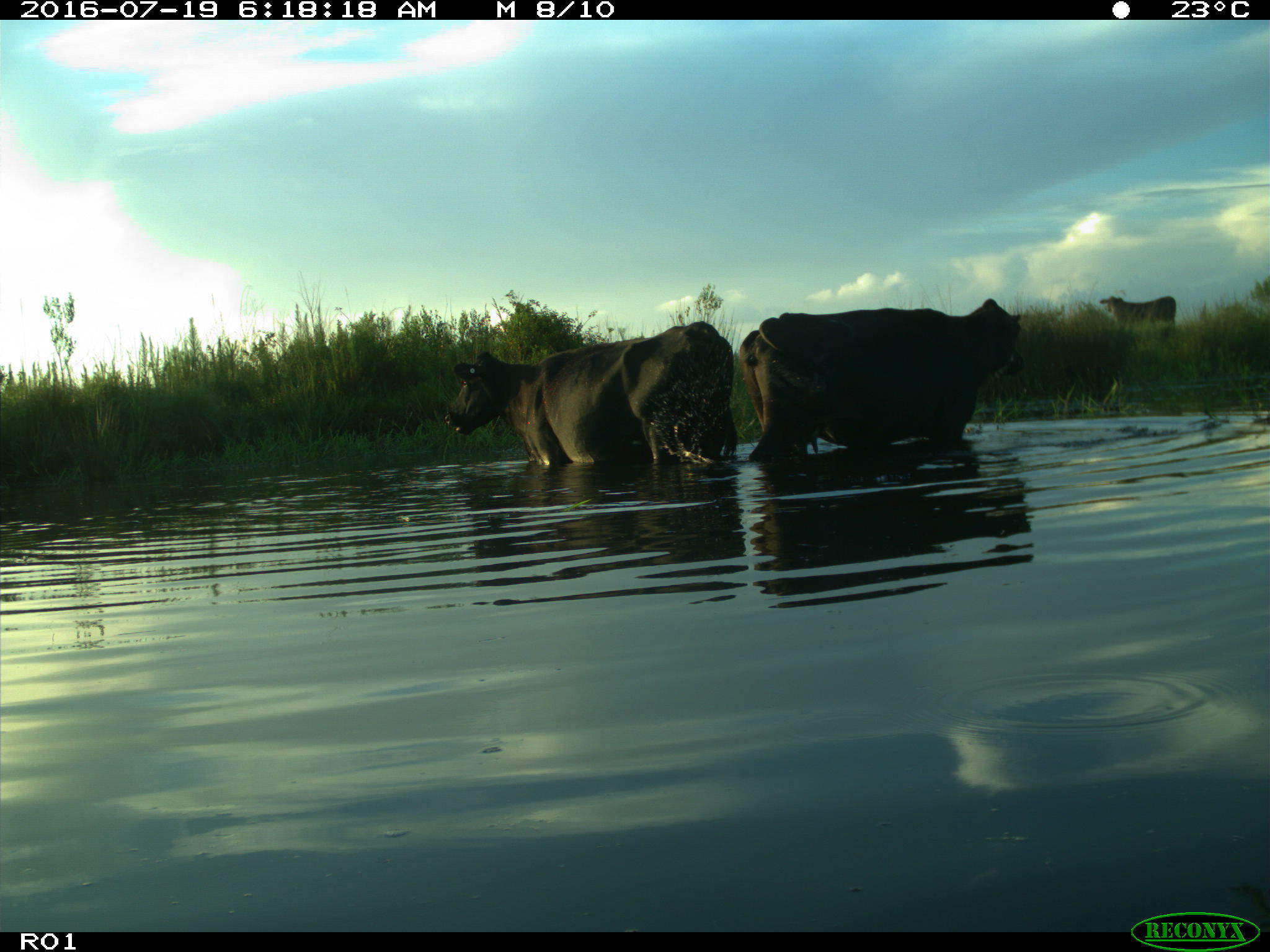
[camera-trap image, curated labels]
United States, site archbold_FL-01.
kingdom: Animalia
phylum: Chordata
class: Mammalia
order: Artiodactyla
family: Bovidae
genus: Bos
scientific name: Bos taurus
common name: domestic cow